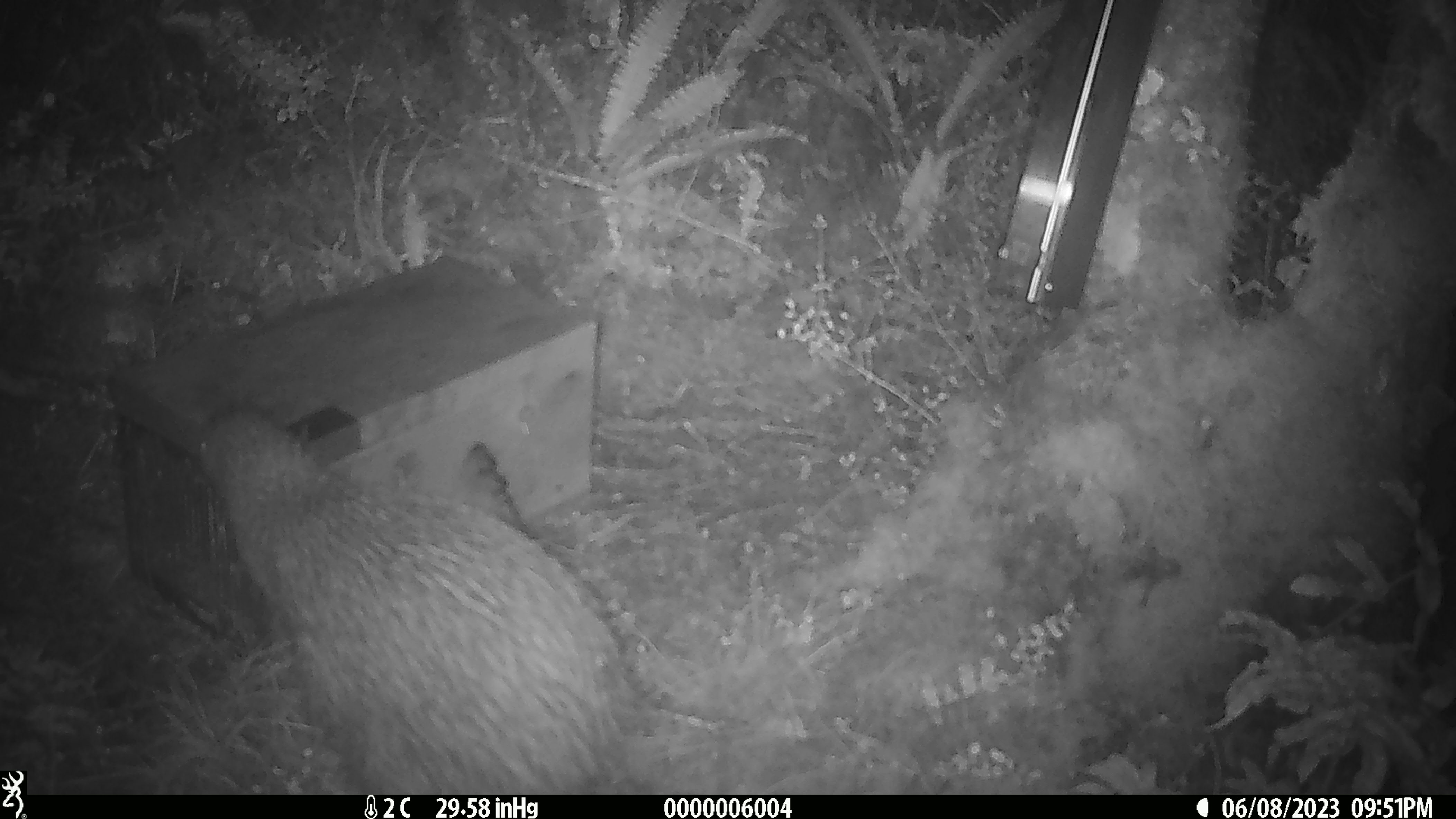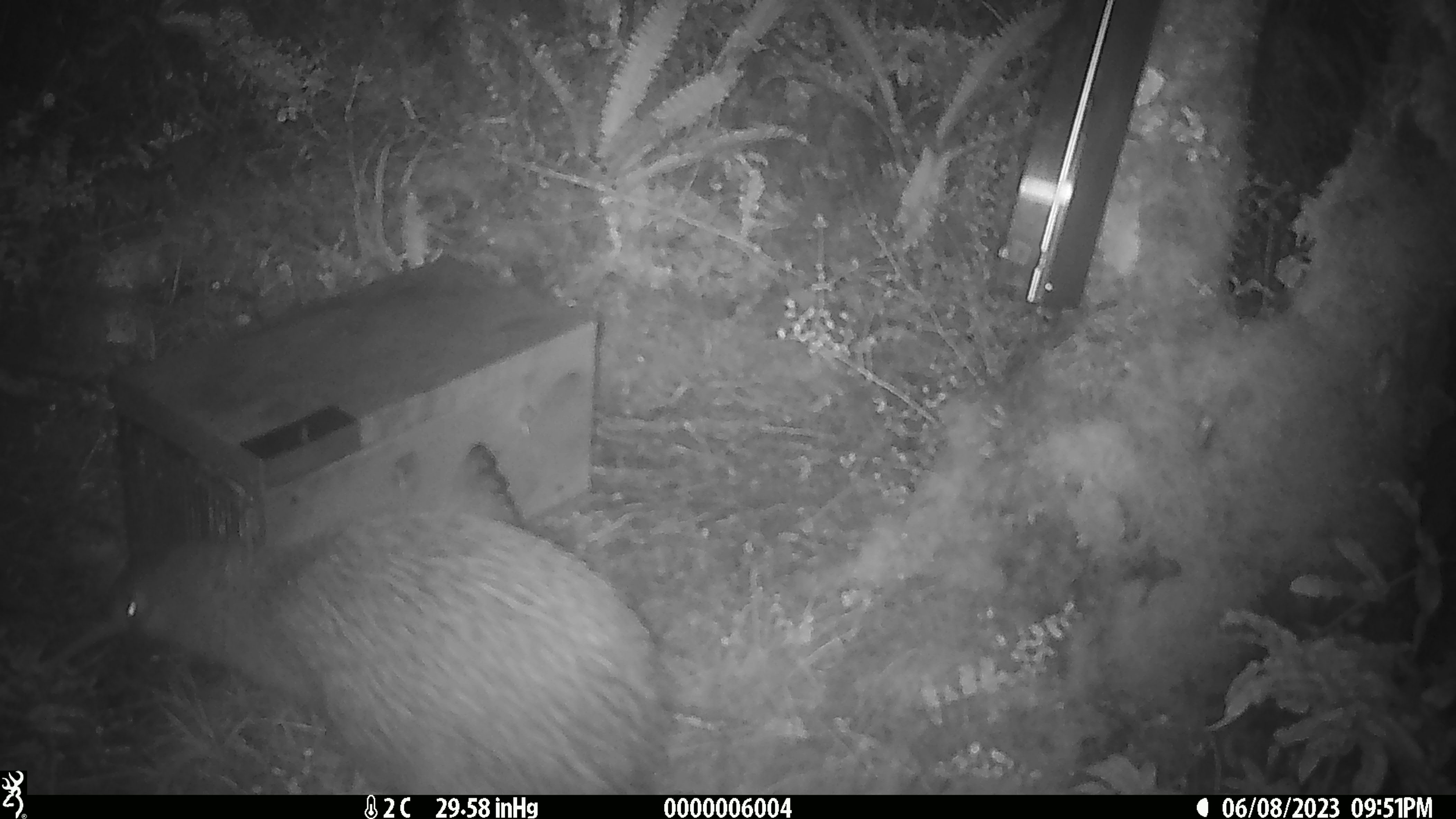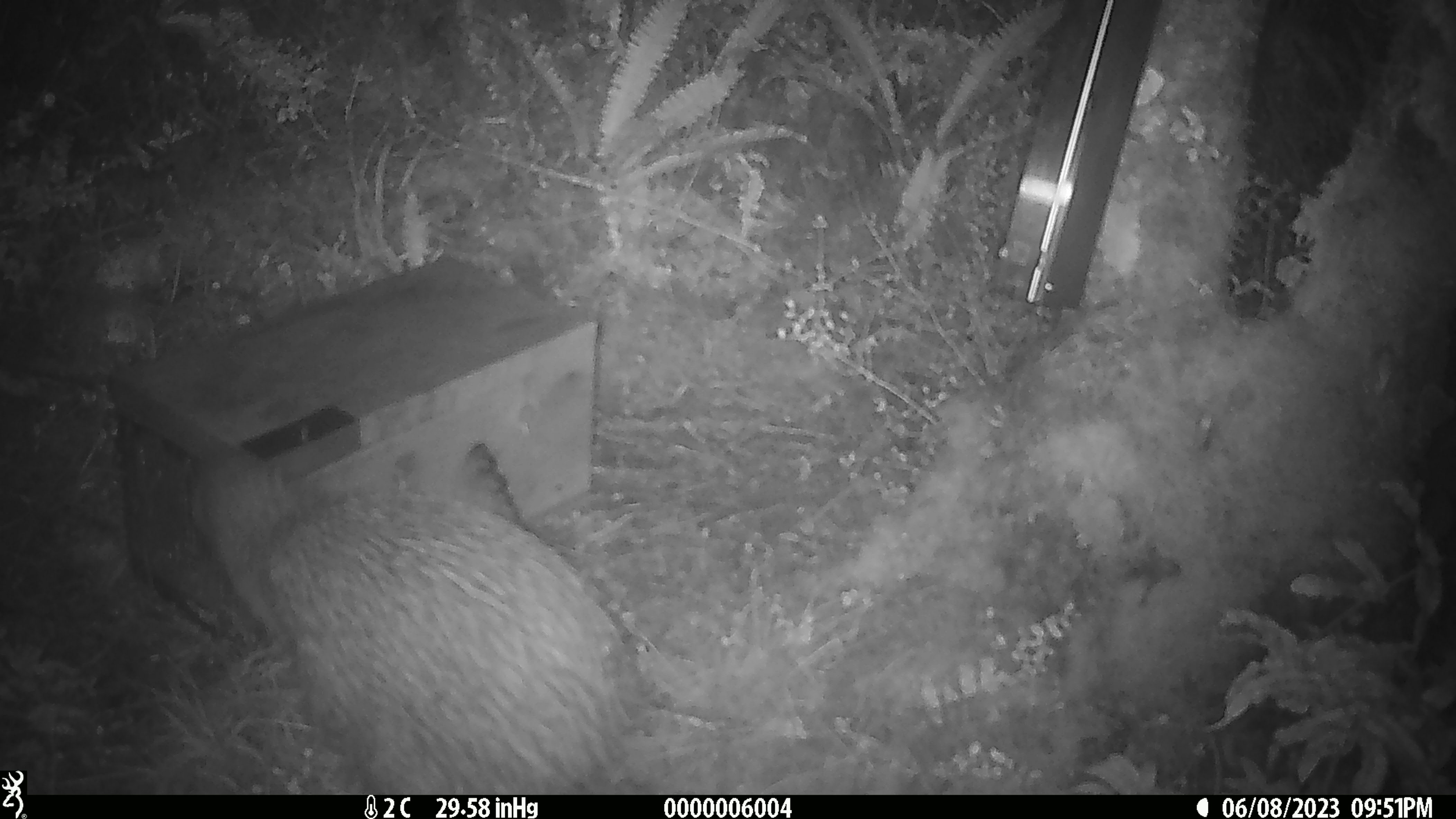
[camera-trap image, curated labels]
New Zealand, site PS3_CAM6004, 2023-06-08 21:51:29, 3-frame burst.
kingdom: Animalia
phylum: Chordata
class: Aves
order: Apterygiformes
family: Apterygidae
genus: Apteryx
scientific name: Apteryx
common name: kiwi